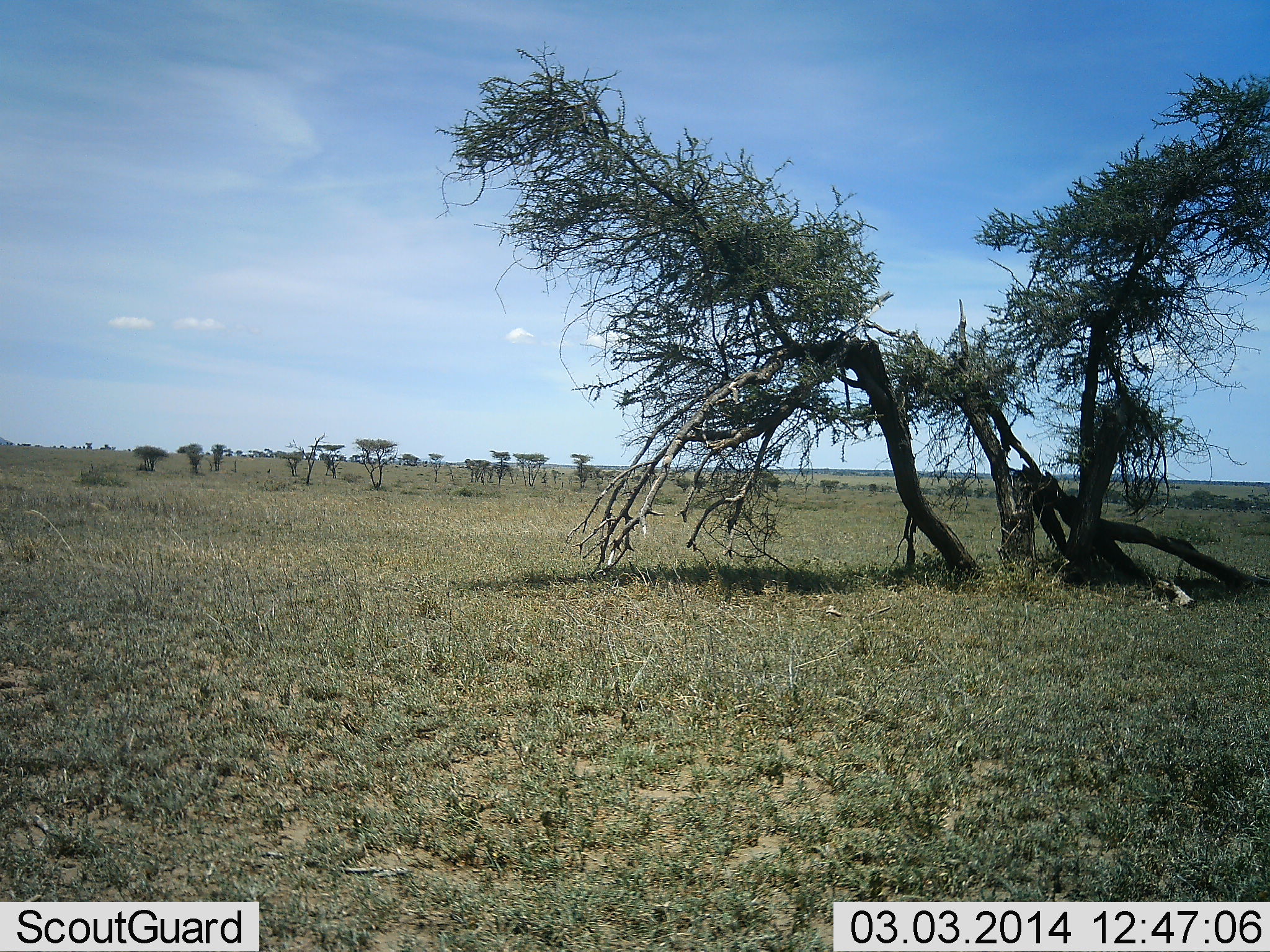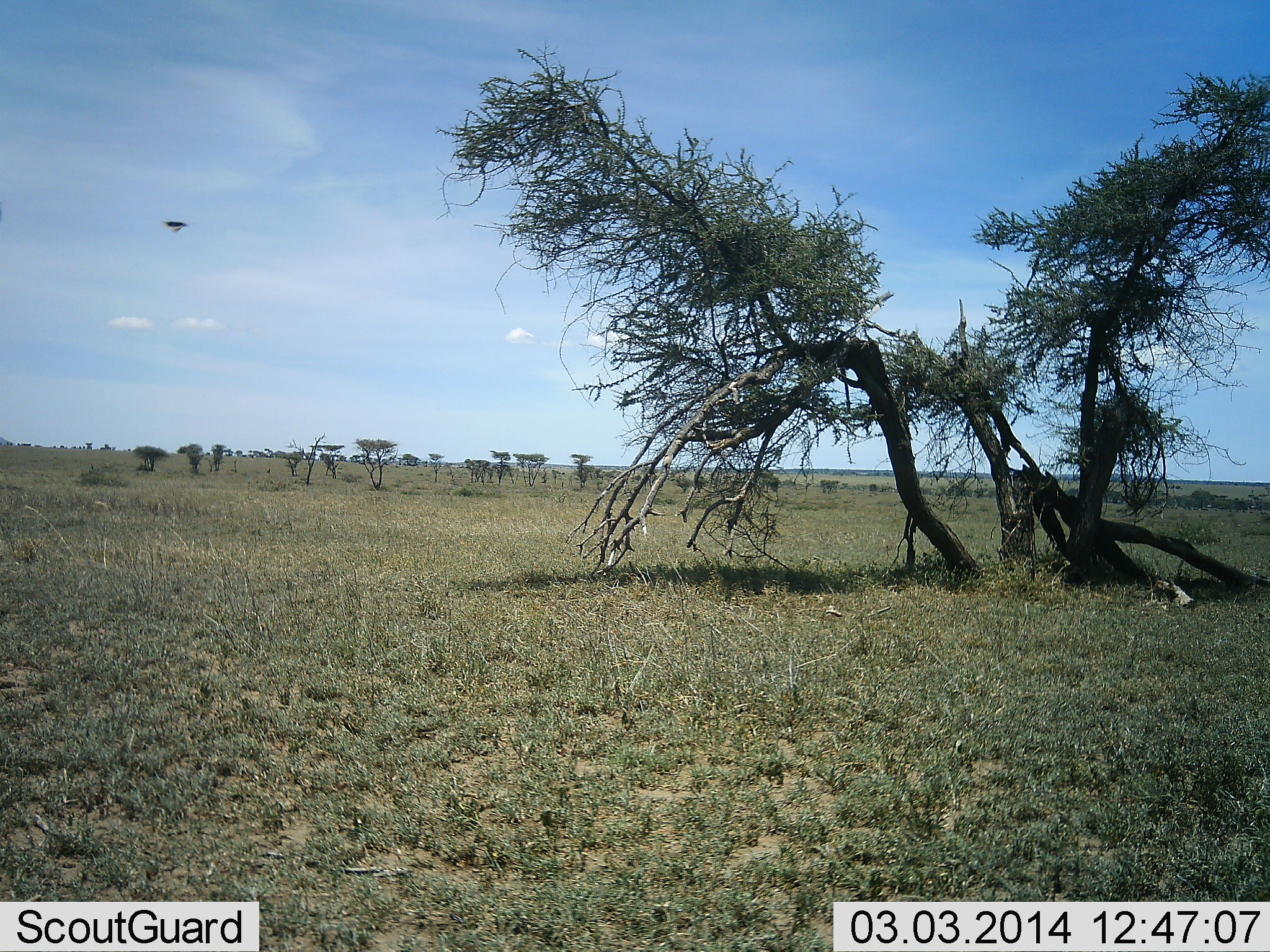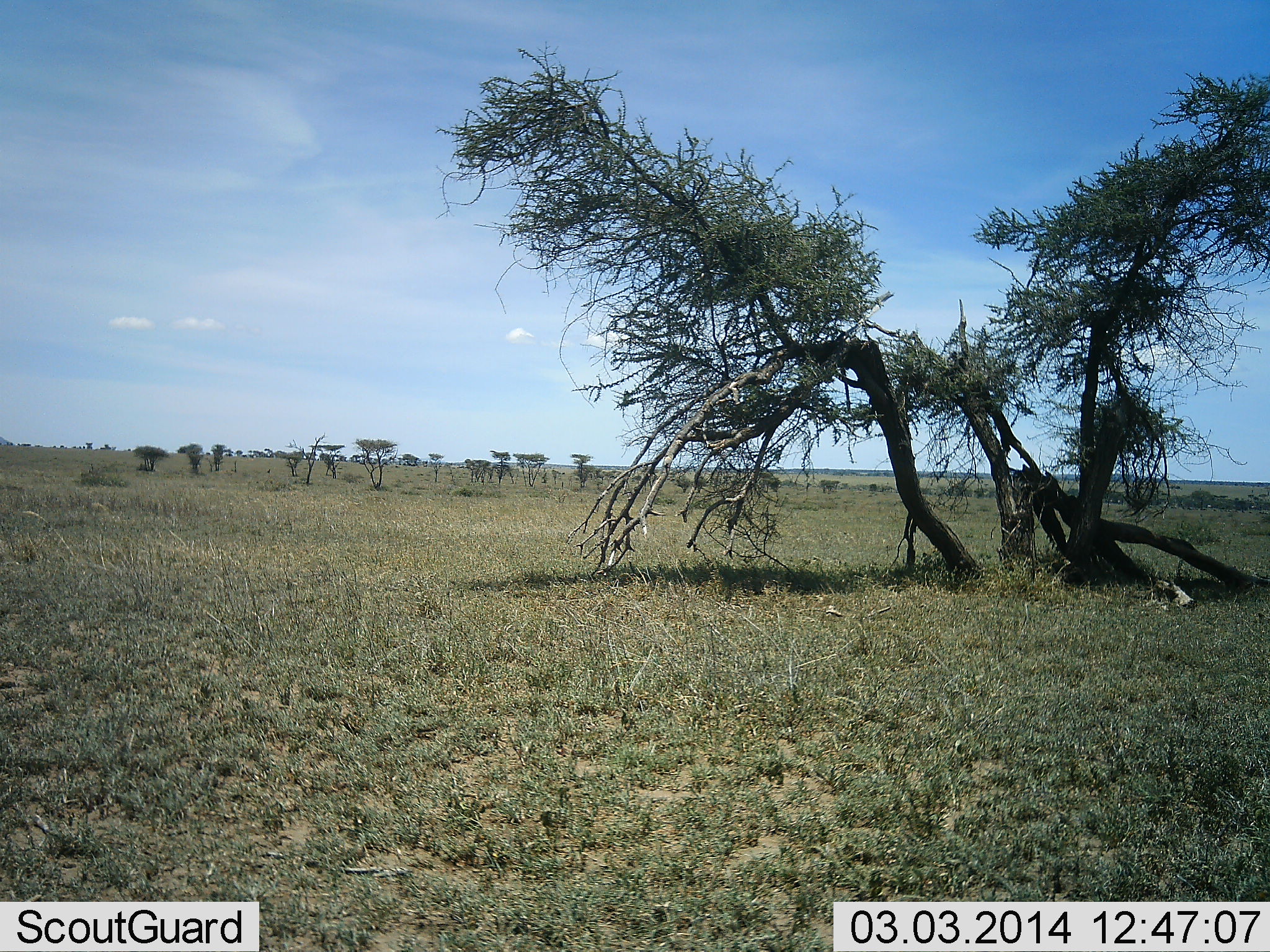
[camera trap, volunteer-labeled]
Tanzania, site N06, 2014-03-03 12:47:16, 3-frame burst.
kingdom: Animalia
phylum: Arthropoda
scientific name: Arthropoda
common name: arthropods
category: insectspider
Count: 1.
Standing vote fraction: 0%.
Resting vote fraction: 0%.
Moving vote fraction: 100%.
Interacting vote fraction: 0%.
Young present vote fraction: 0%.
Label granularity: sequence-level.